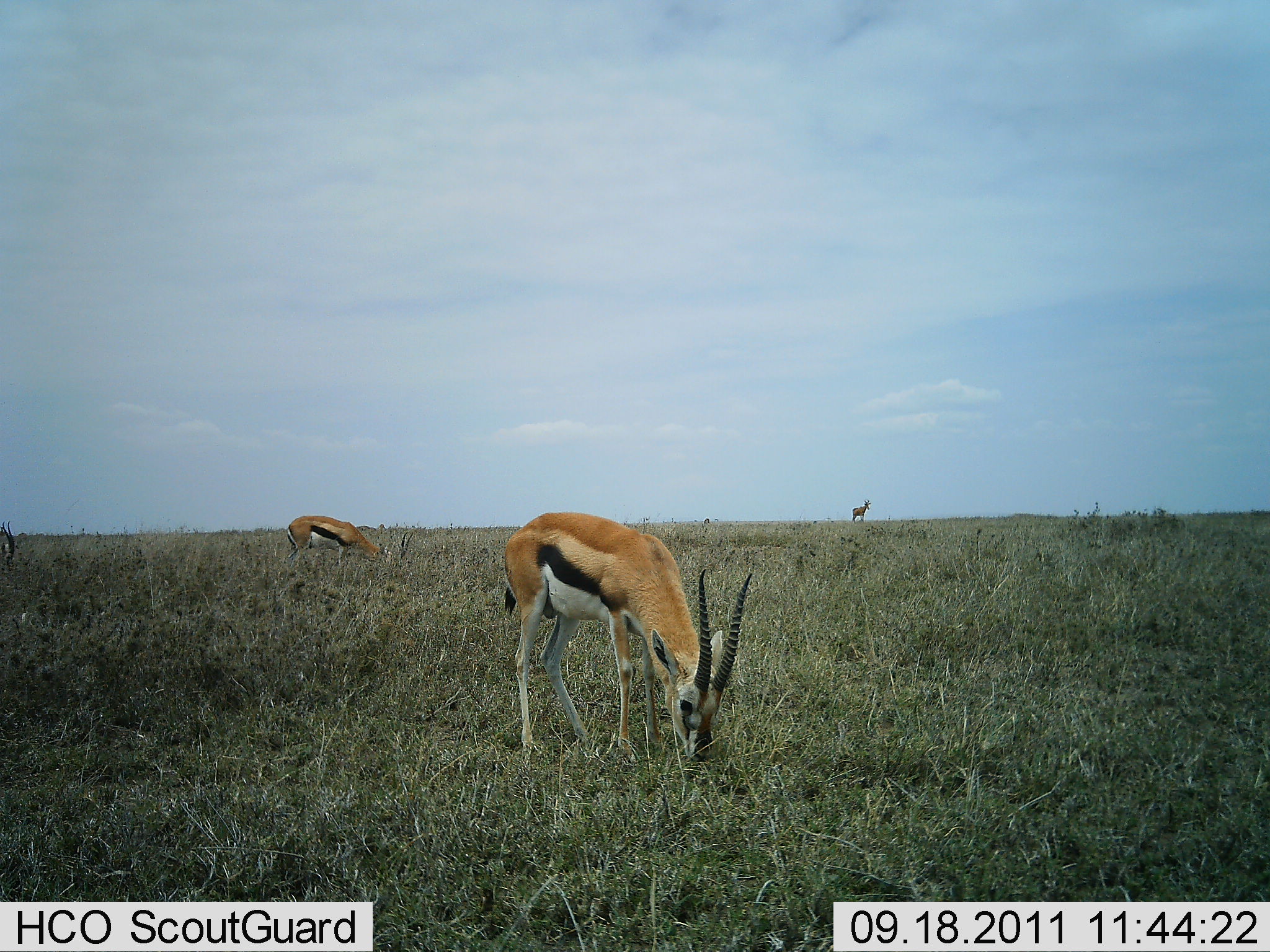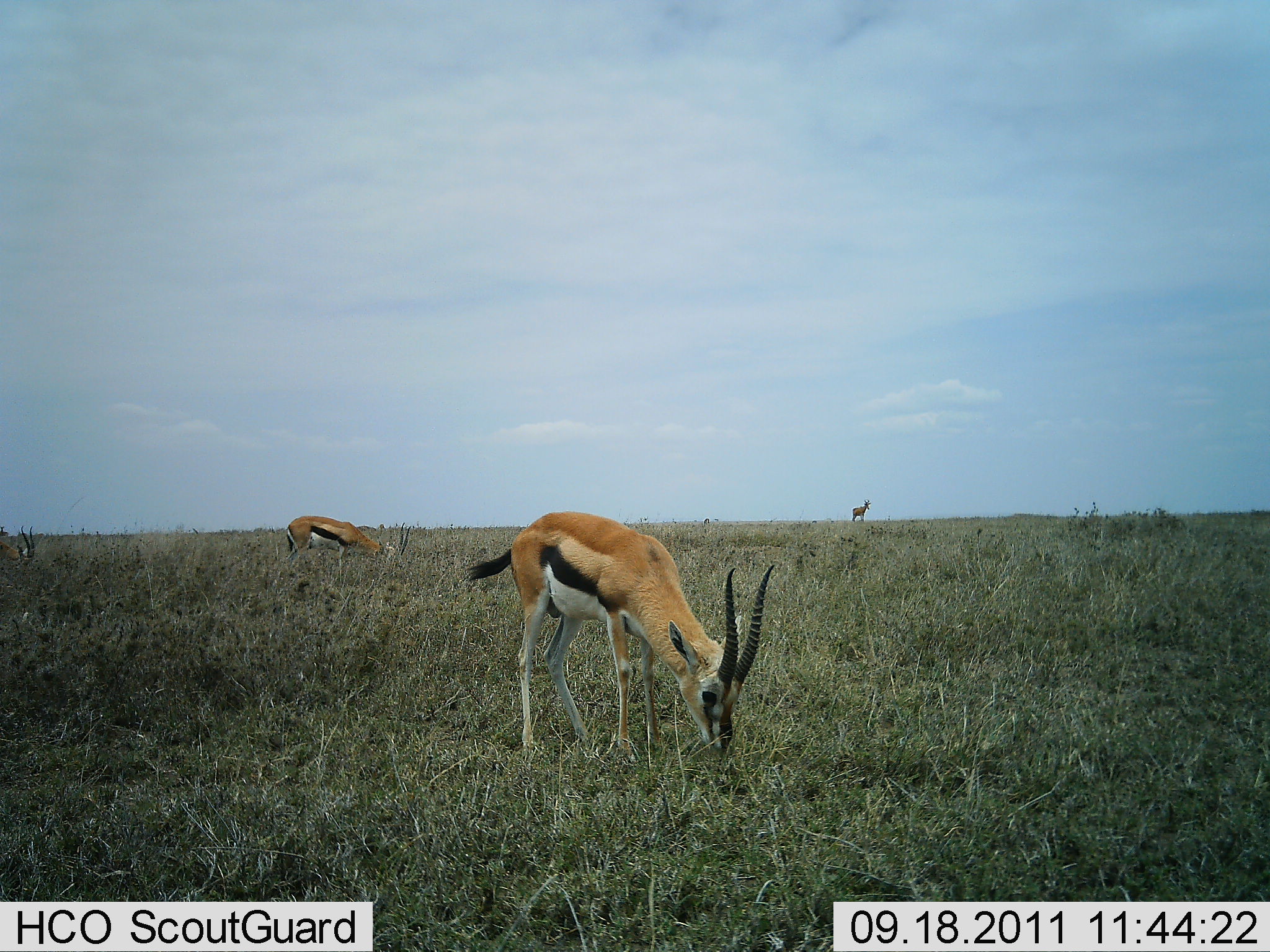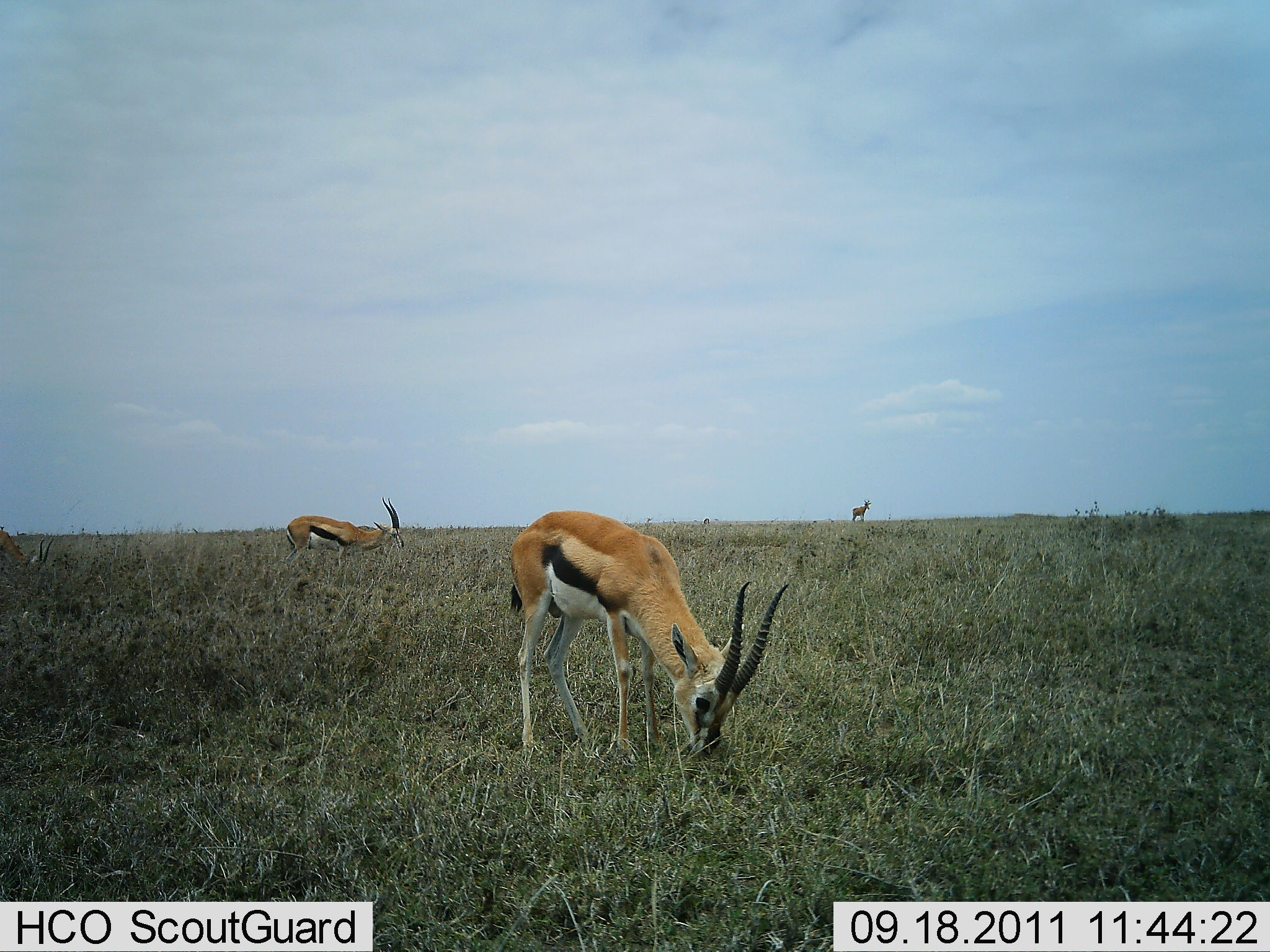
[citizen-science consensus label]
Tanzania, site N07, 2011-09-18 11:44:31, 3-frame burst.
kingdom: Animalia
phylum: Chordata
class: Mammalia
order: Artiodactyla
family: Bovidae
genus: Eudorcas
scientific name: Eudorcas thomsonii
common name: thomson's gazelle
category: gazellethomsons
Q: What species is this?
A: Gazellethomsons (thomson's gazelle) (Eudorcas thomsonii).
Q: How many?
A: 4.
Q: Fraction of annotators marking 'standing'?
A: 55%.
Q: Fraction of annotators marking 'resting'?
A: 0%.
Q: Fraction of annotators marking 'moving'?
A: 0%.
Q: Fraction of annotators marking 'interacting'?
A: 0%.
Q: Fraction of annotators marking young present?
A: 0%.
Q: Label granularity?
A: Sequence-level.